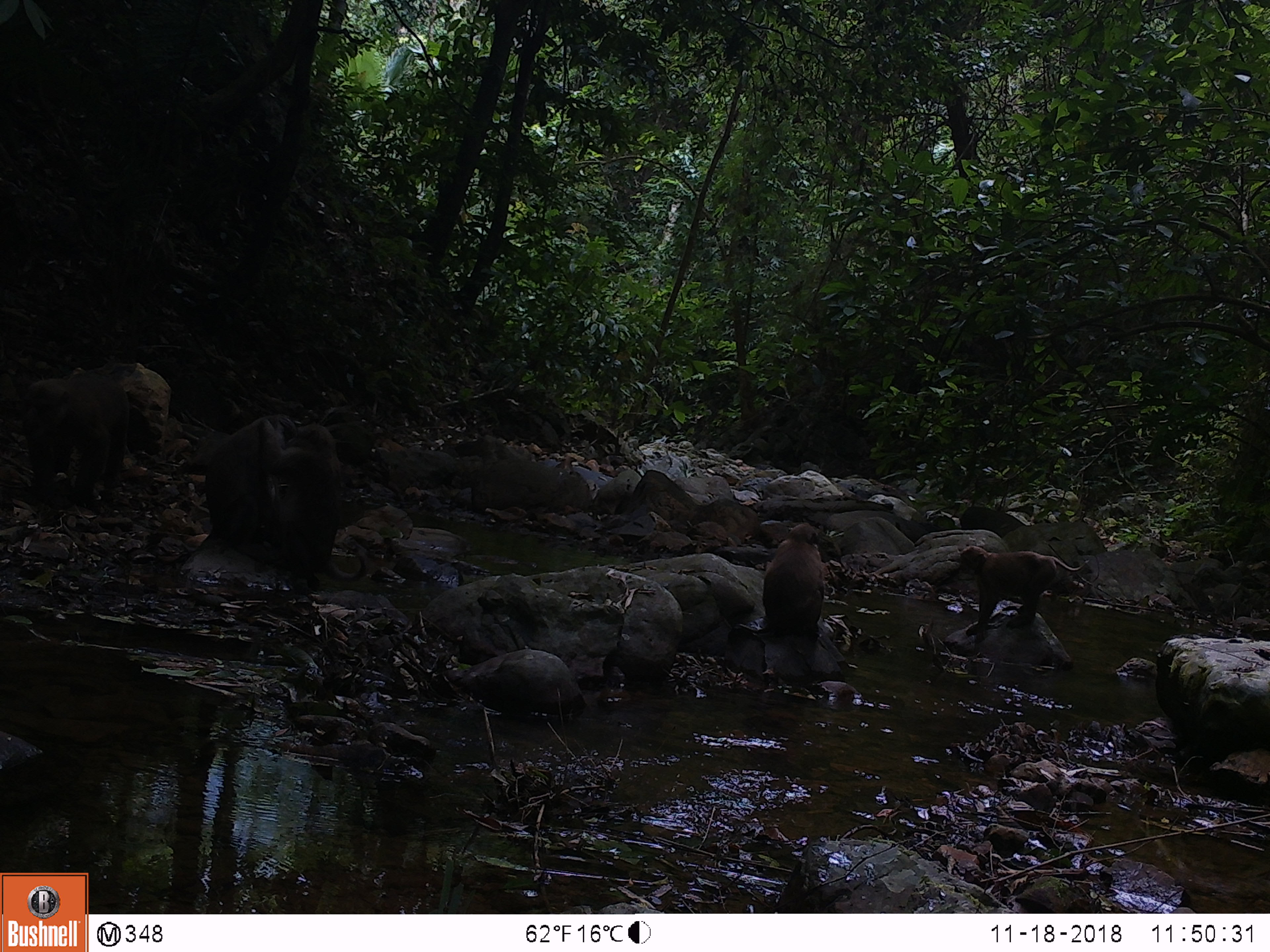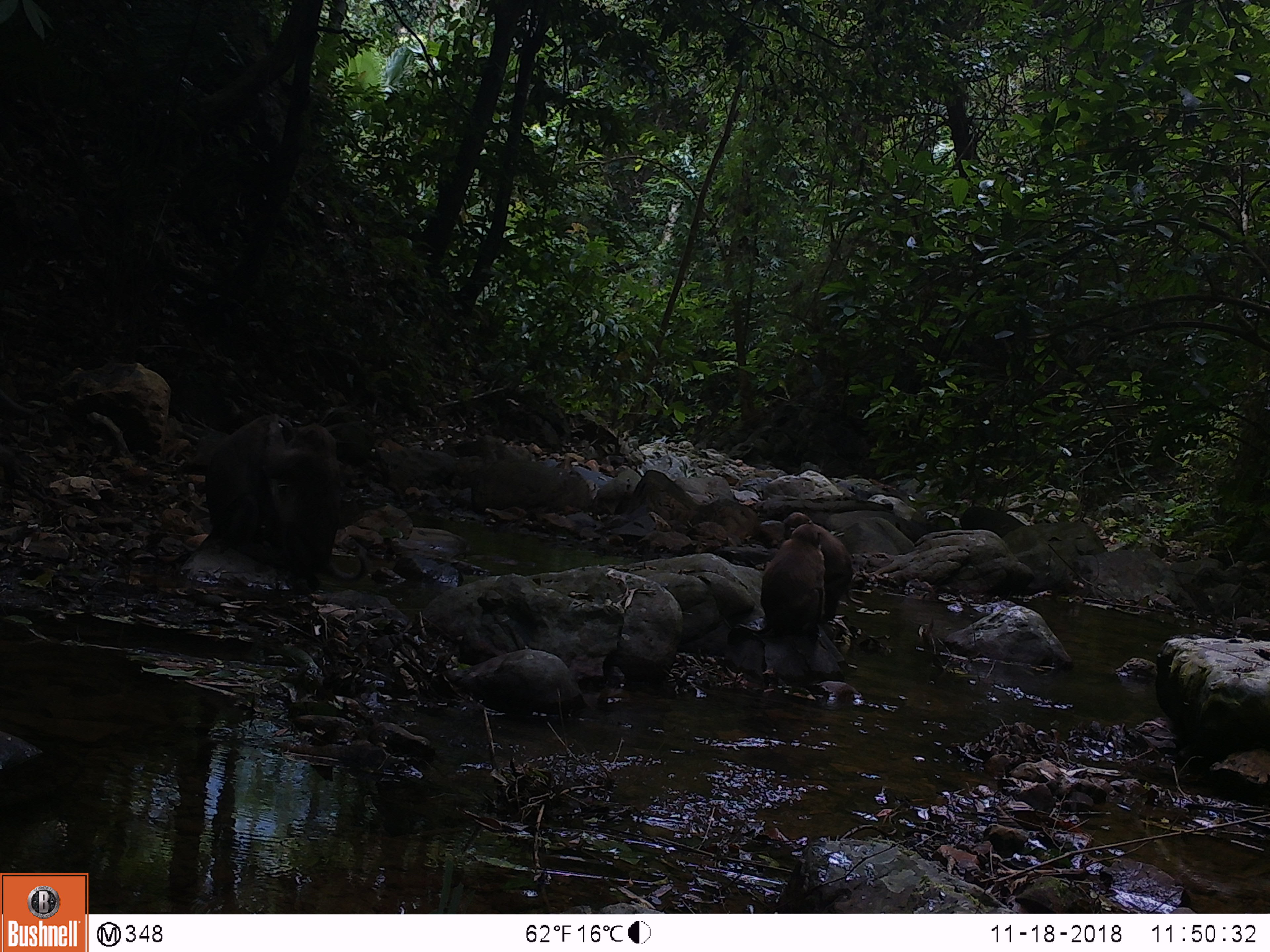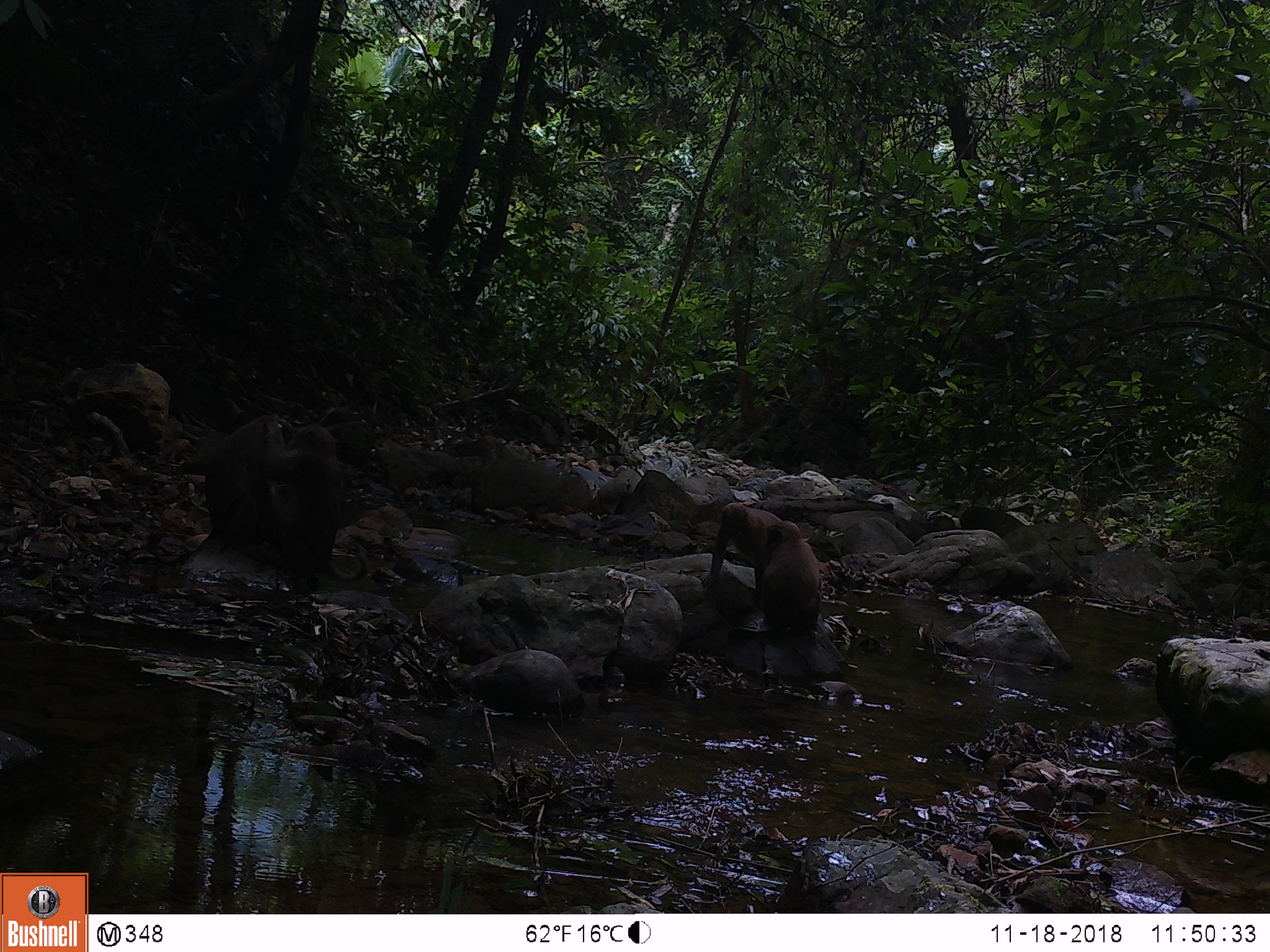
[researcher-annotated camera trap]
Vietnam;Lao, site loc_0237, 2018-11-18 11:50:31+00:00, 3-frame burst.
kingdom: Animalia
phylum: Chordata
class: Mammalia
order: Primates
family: Cercopithecidae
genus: Macaca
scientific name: Macaca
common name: macaques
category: assam or rhesus macaque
Assam or rhesus macaque (macaques) (Macaca). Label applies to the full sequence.